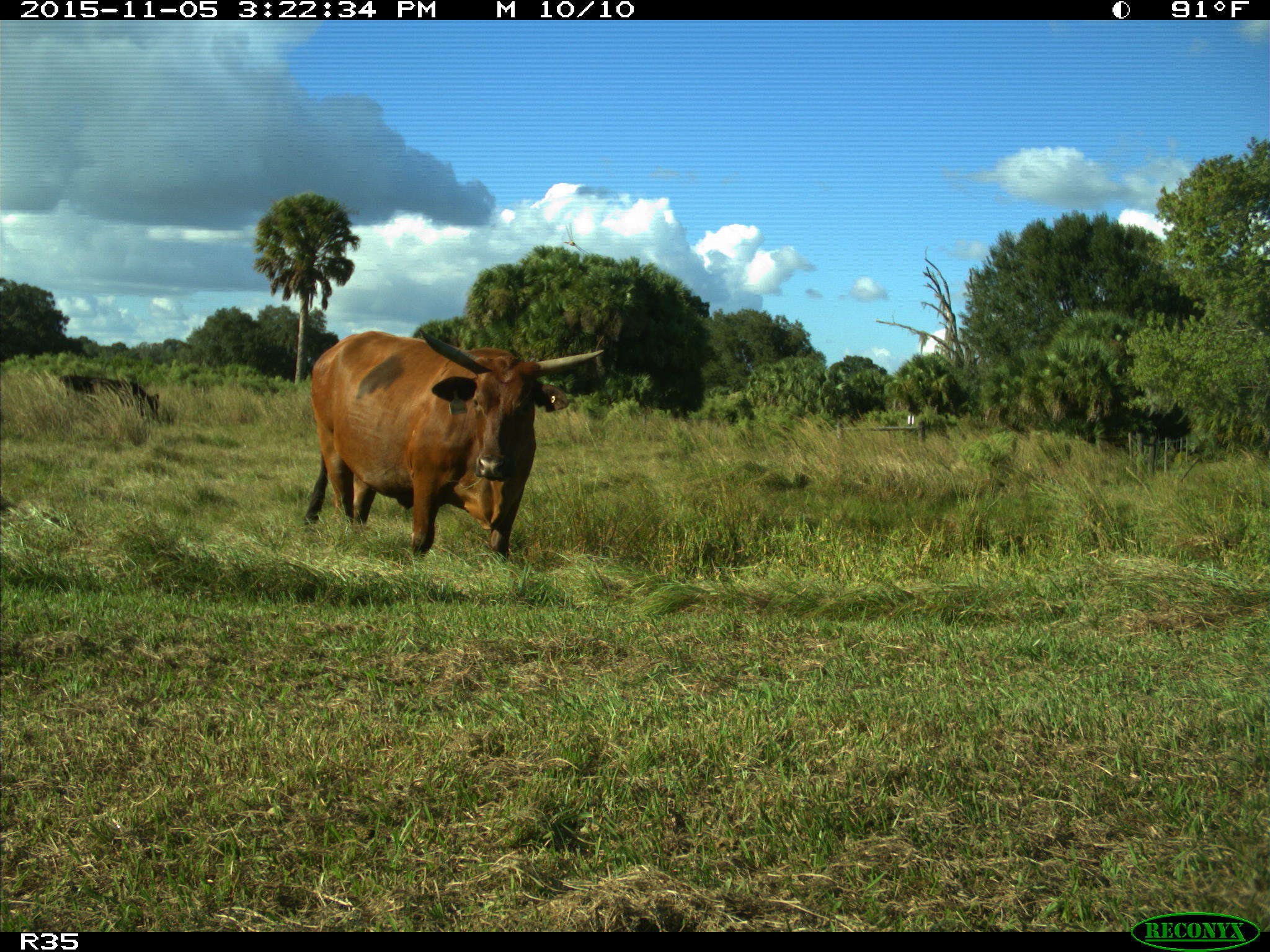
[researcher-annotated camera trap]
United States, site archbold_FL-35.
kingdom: Animalia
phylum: Chordata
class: Mammalia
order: Artiodactyla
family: Bovidae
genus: Bos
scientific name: Bos taurus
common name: domestic cow